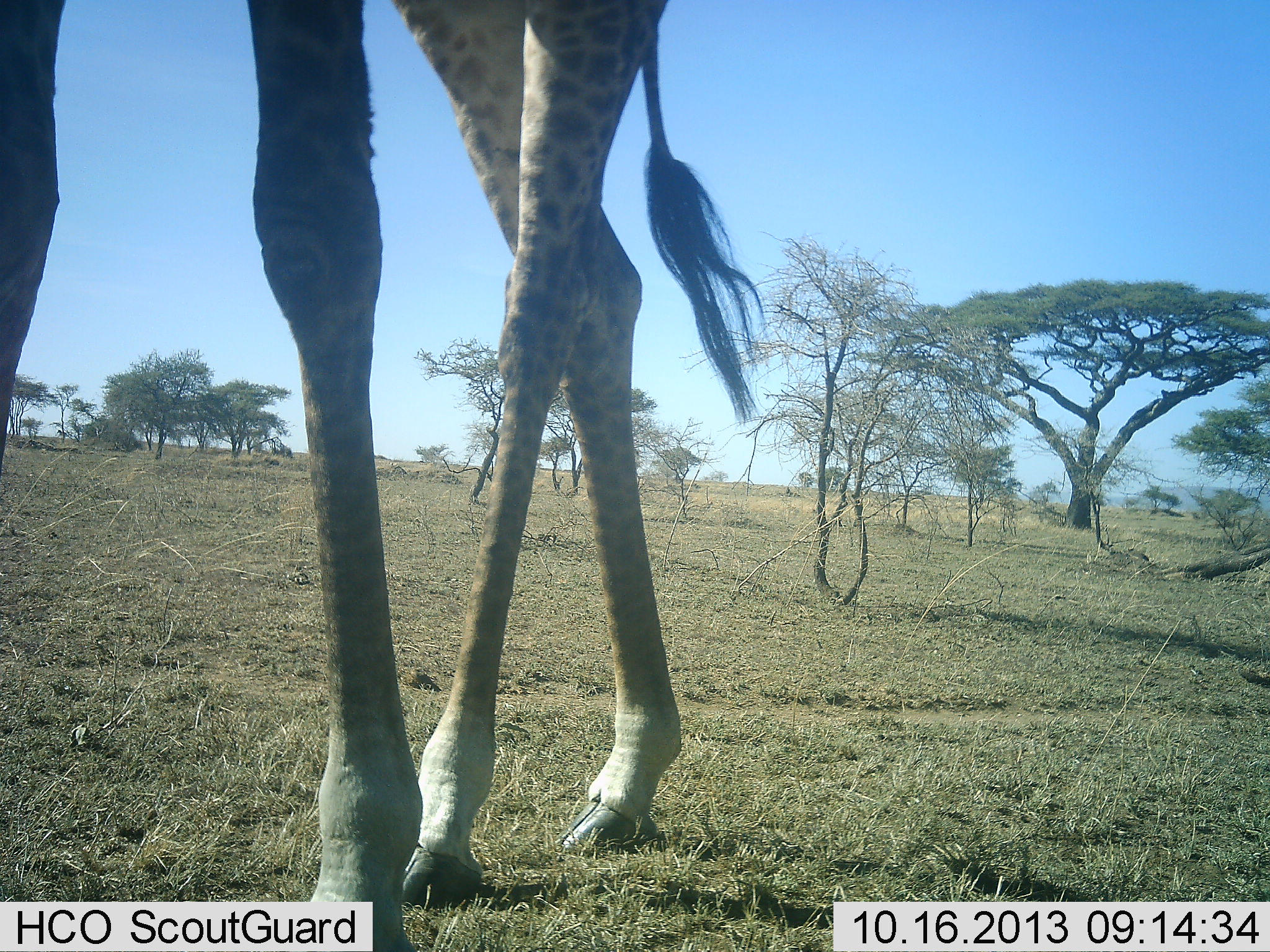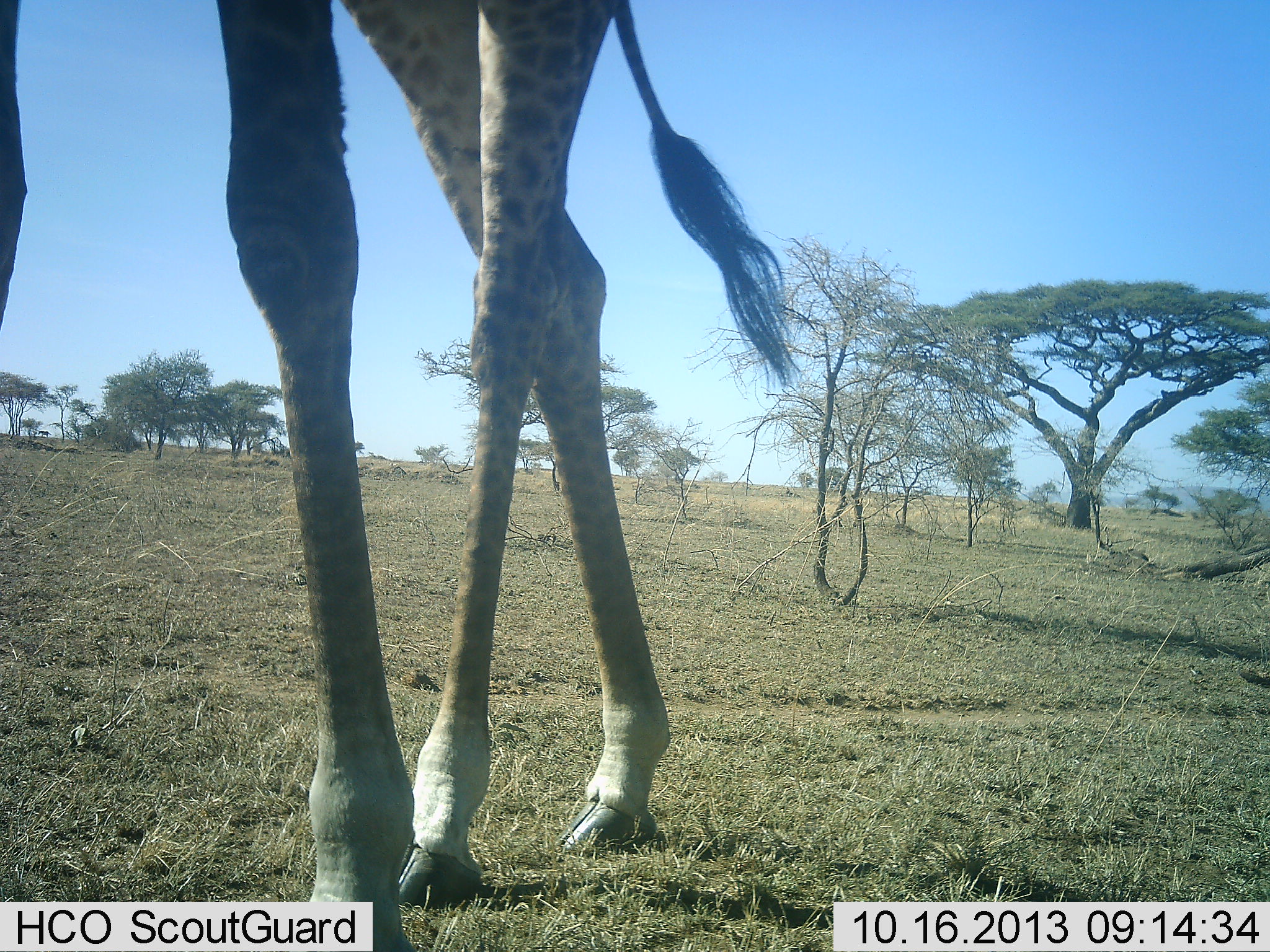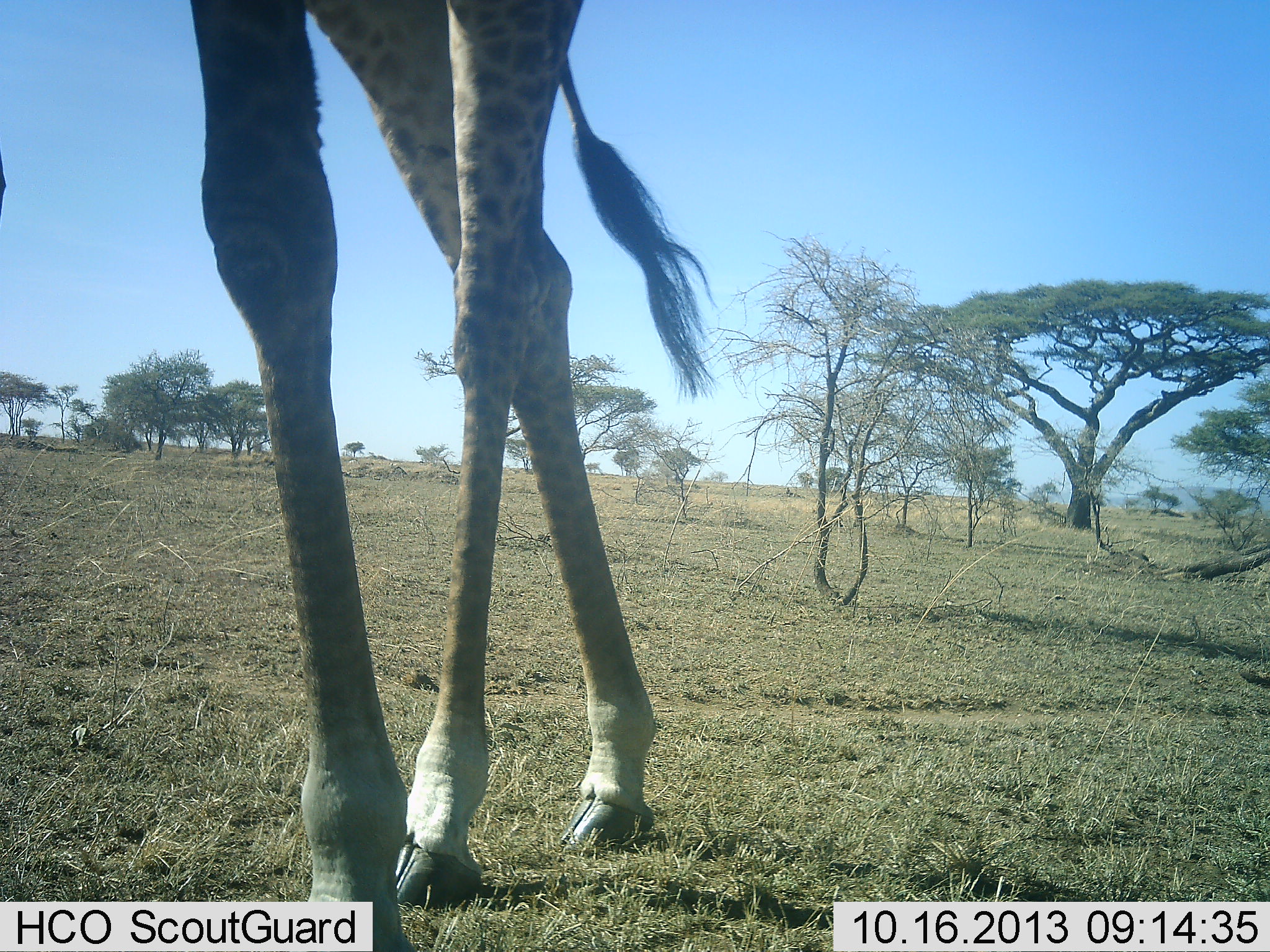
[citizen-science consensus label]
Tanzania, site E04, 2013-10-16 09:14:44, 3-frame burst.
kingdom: Animalia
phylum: Chordata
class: Mammalia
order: Artiodactyla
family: Giraffidae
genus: Giraffa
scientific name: Giraffa camelopardalis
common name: giraffe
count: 1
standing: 40%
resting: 20%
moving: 50%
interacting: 0%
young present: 0%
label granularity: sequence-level